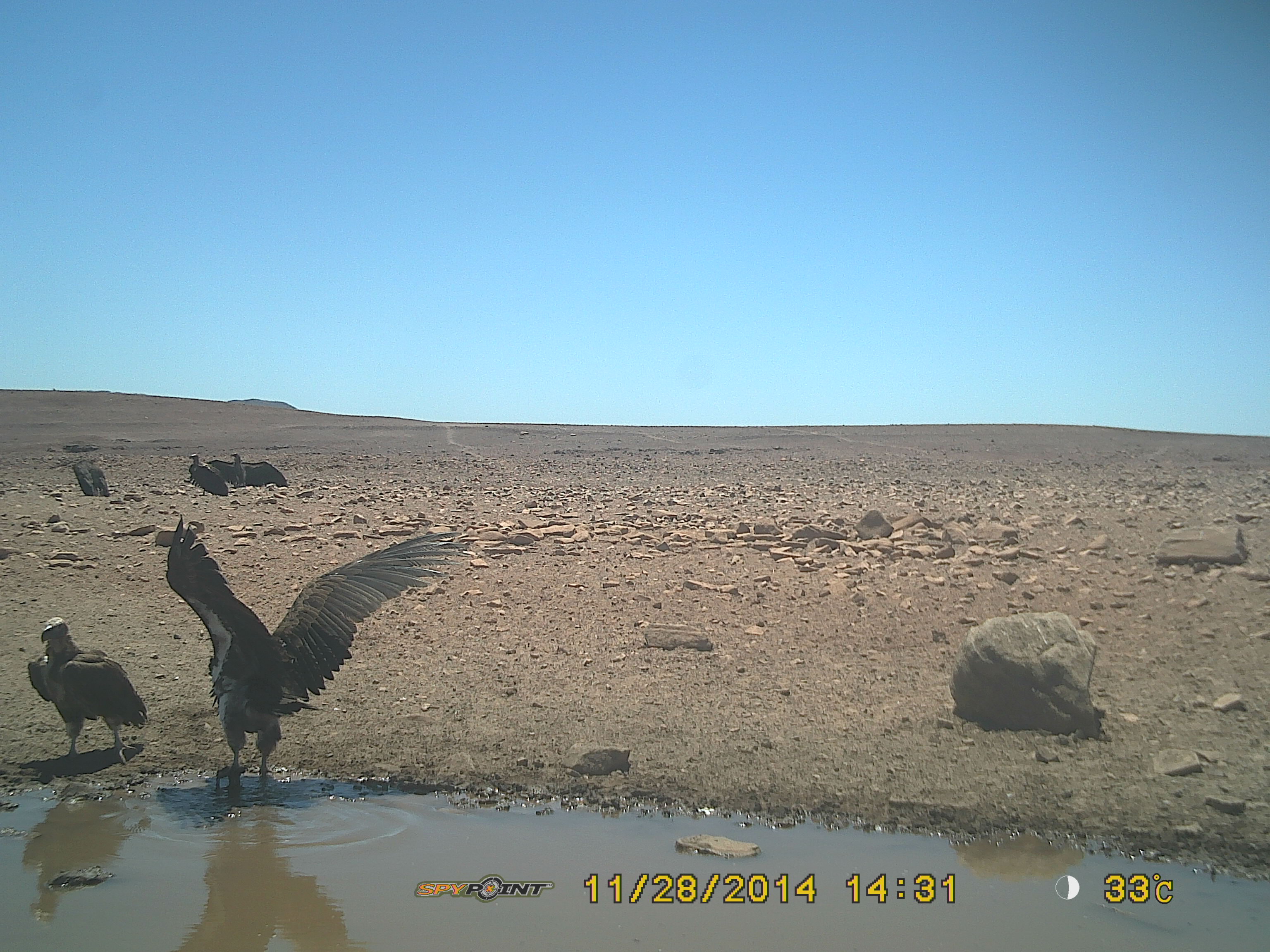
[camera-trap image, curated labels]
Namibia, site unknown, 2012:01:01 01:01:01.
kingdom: Animalia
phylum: Chordata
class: Aves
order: Accipitriformes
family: Accipitridae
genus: Torgos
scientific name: Torgos tracheliotos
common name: lappet-faced vulture